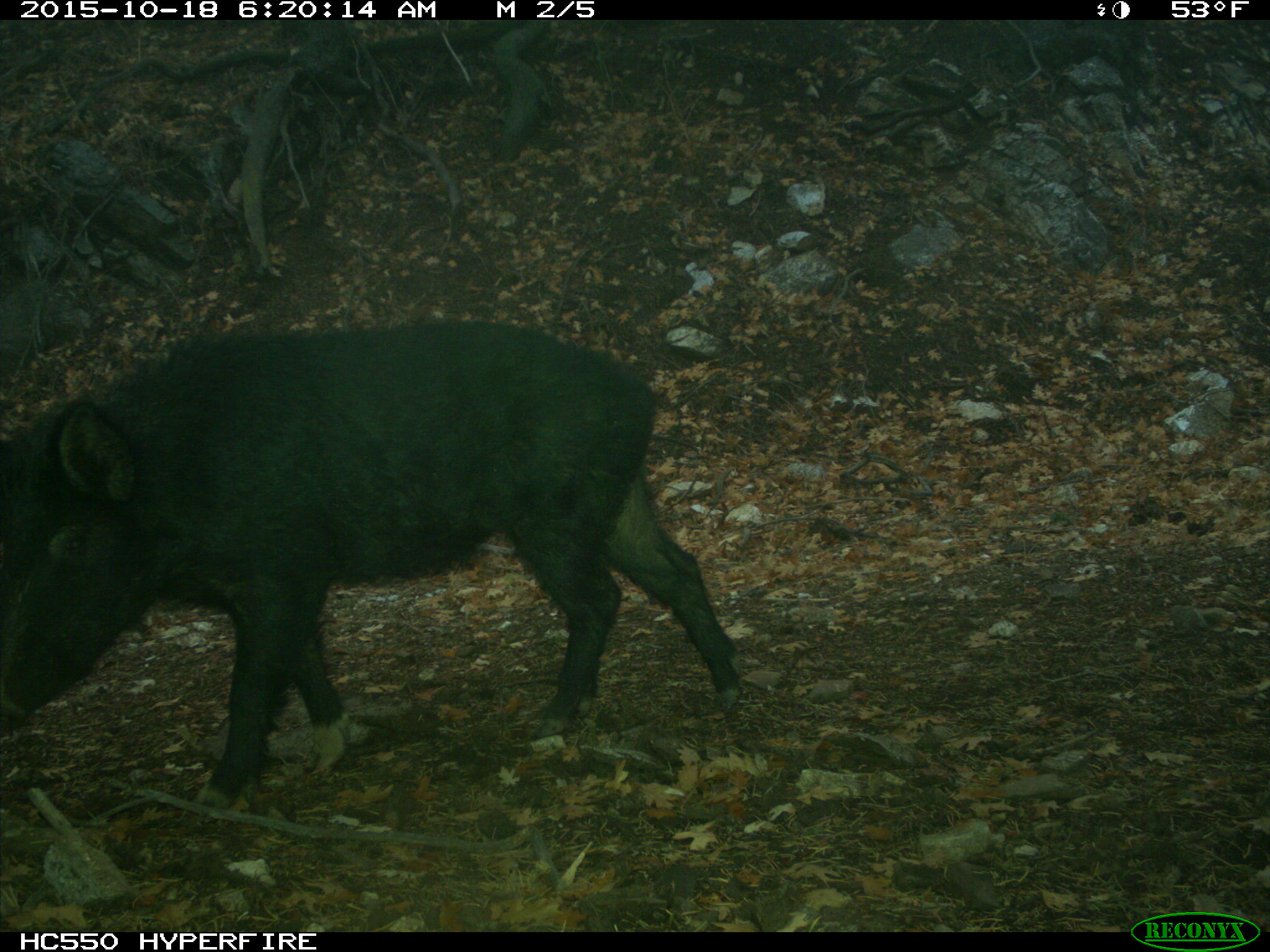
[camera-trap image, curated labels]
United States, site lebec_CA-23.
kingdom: Animalia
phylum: Chordata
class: Mammalia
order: Artiodactyla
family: Suidae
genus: Sus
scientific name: Sus scrofa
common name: wild boar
Sus scrofa (wild boar).